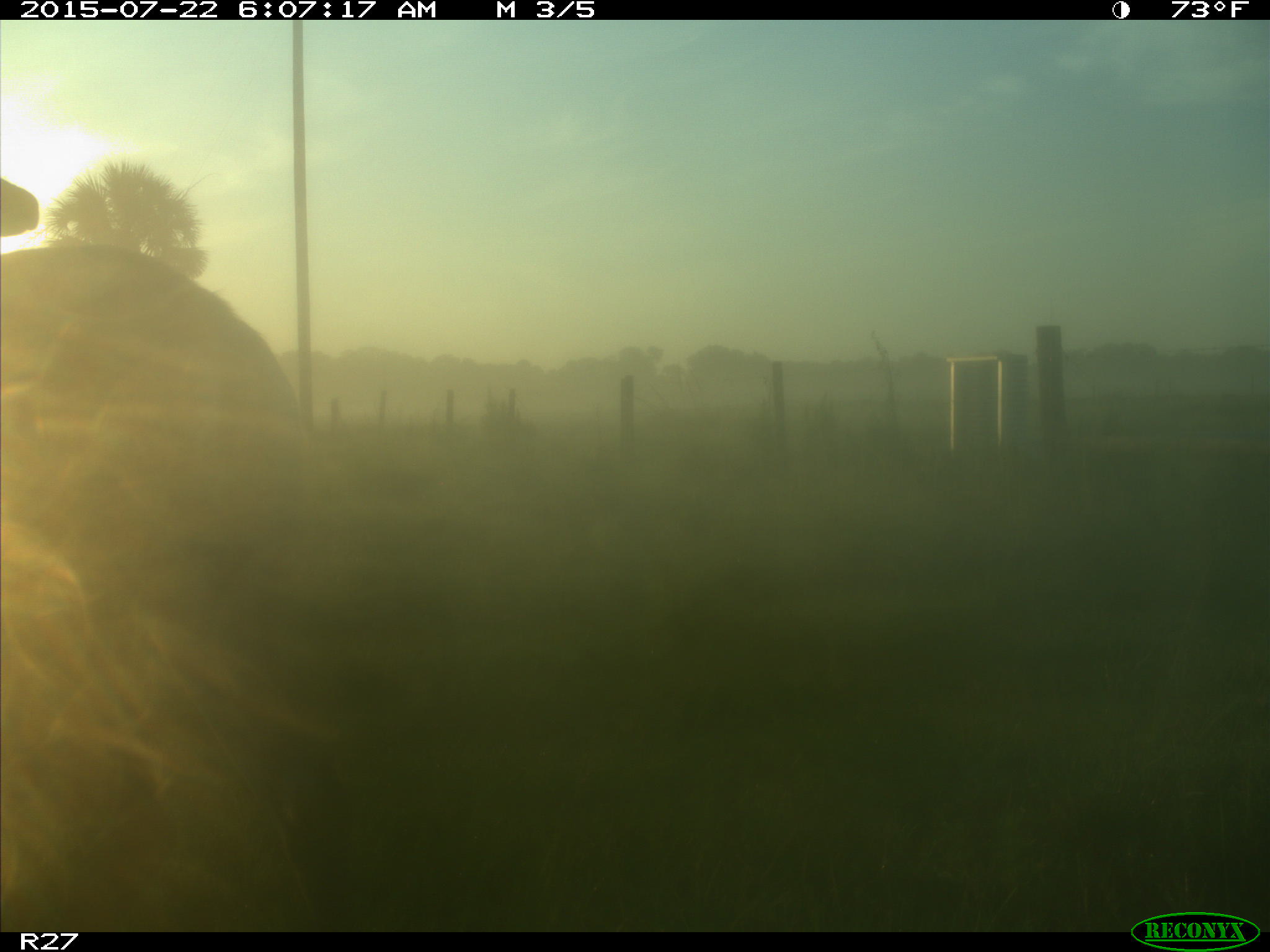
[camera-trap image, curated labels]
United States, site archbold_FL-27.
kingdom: Animalia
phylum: Chordata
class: Mammalia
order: Artiodactyla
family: Cervidae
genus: Odocoileus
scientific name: Odocoileus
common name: deer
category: unidentified deer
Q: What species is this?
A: Unidentified deer (deer) (Odocoileus).